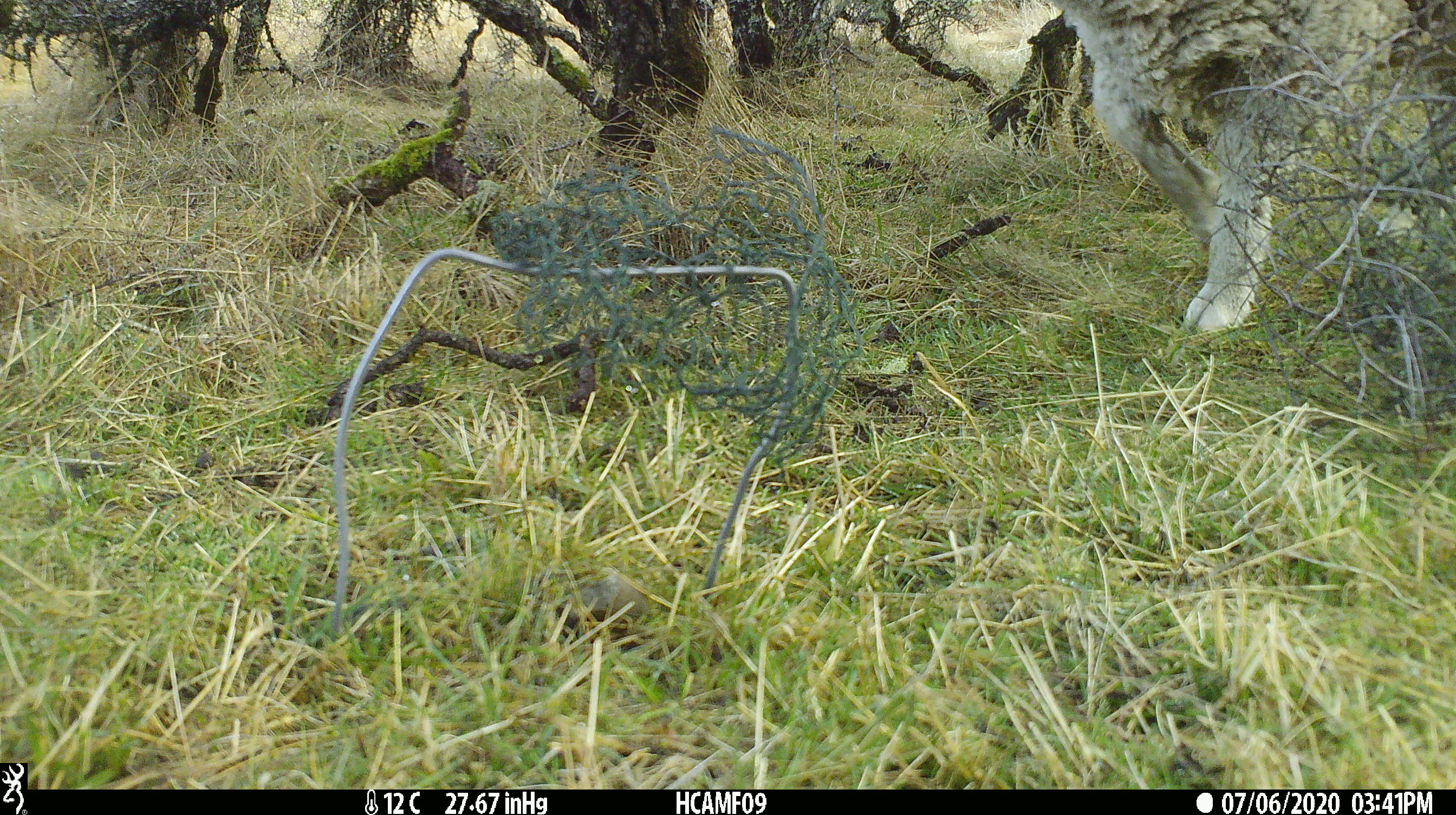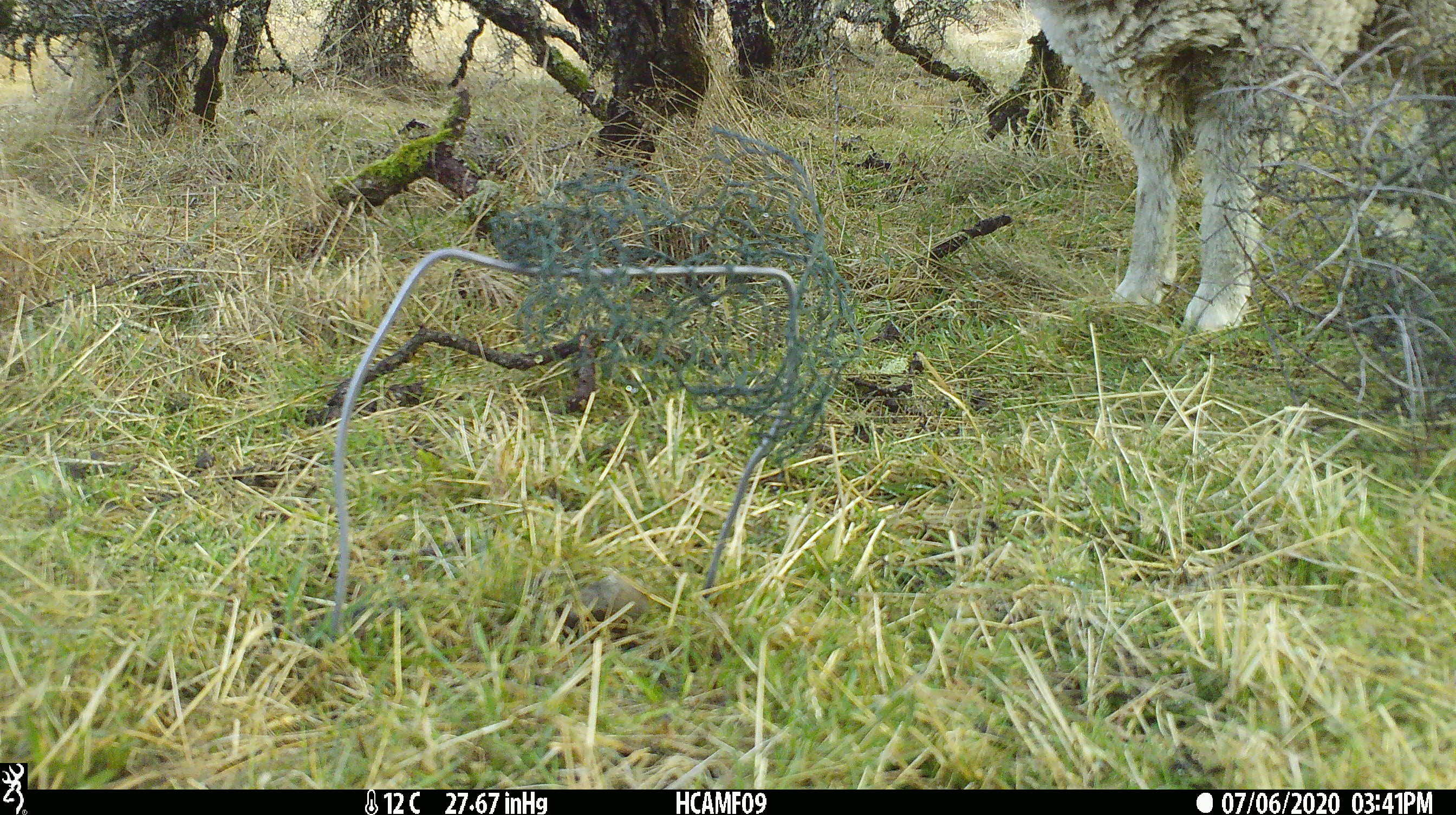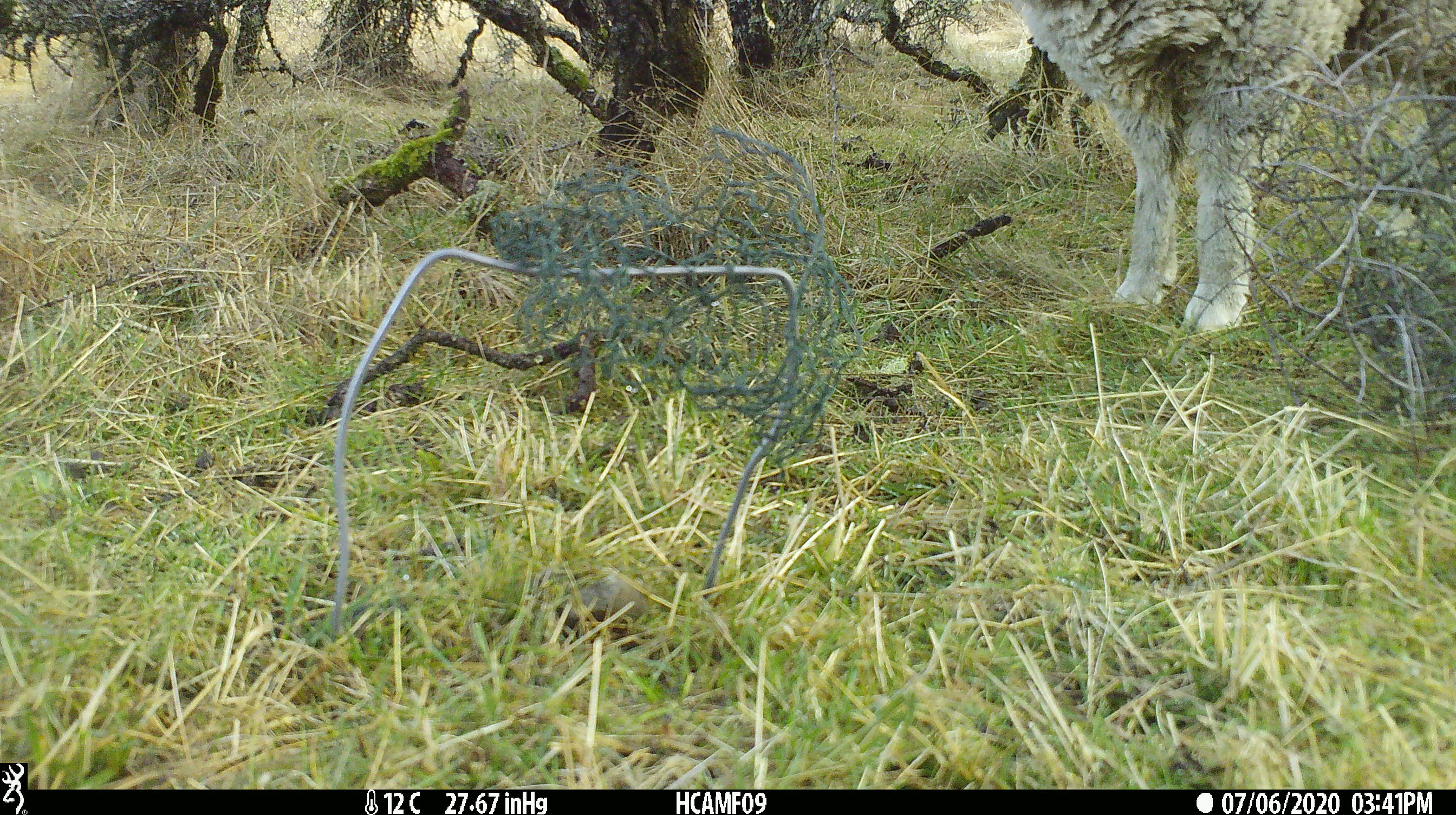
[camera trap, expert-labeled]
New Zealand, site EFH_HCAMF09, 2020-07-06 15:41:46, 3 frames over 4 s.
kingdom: Animalia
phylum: Chordata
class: Mammalia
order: Artiodactyla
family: Bovidae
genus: Ovis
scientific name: Ovis aries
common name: domestic sheep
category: sheep